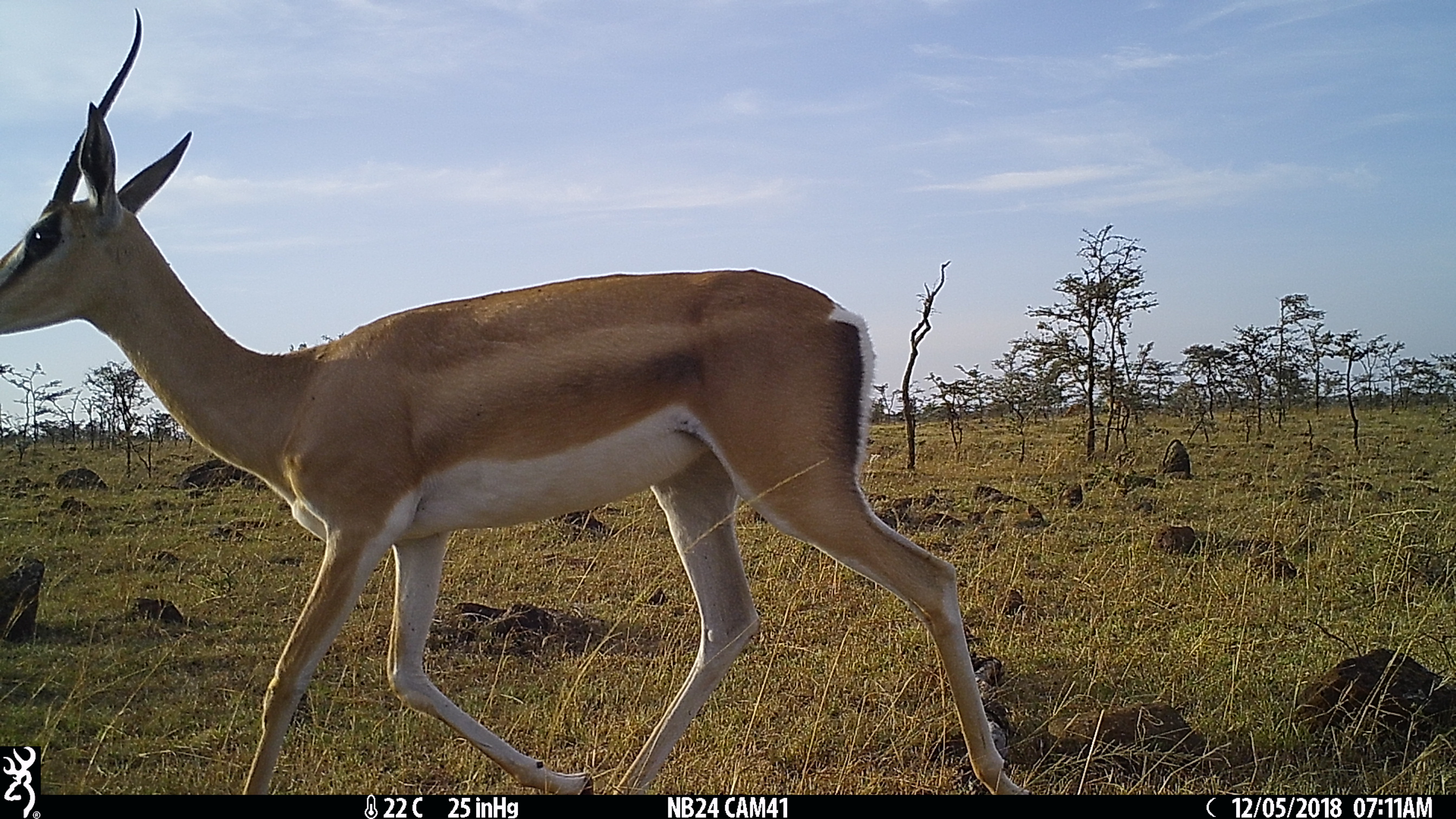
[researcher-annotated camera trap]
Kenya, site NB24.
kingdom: Animalia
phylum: Chordata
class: Mammalia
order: Artiodactyla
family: Bovidae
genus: Nanger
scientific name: Nanger granti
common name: grant's gazelle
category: gazelle grants